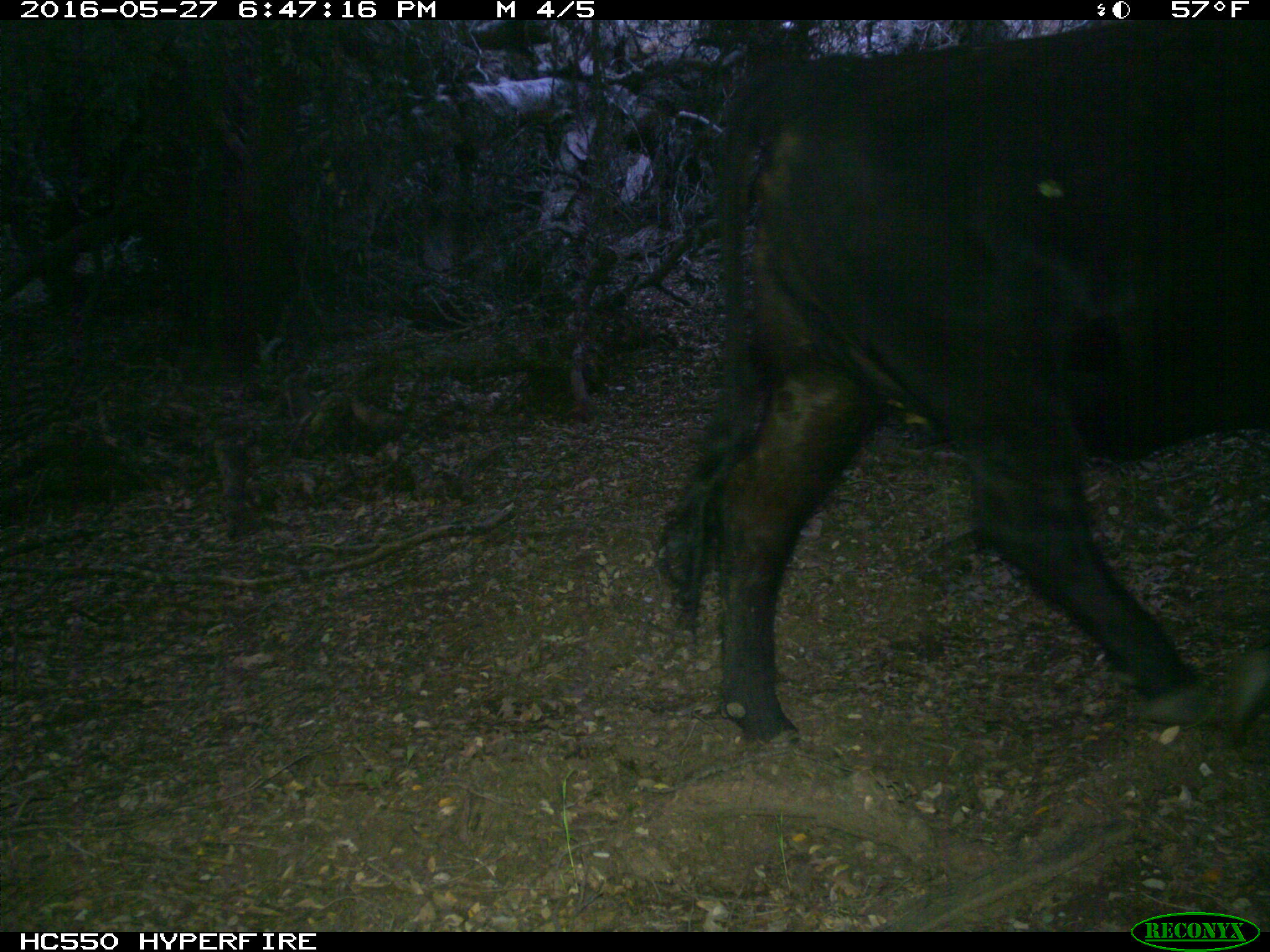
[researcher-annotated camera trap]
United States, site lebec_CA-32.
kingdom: Animalia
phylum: Chordata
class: Mammalia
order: Artiodactyla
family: Bovidae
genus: Bos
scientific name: Bos taurus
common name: domestic cow